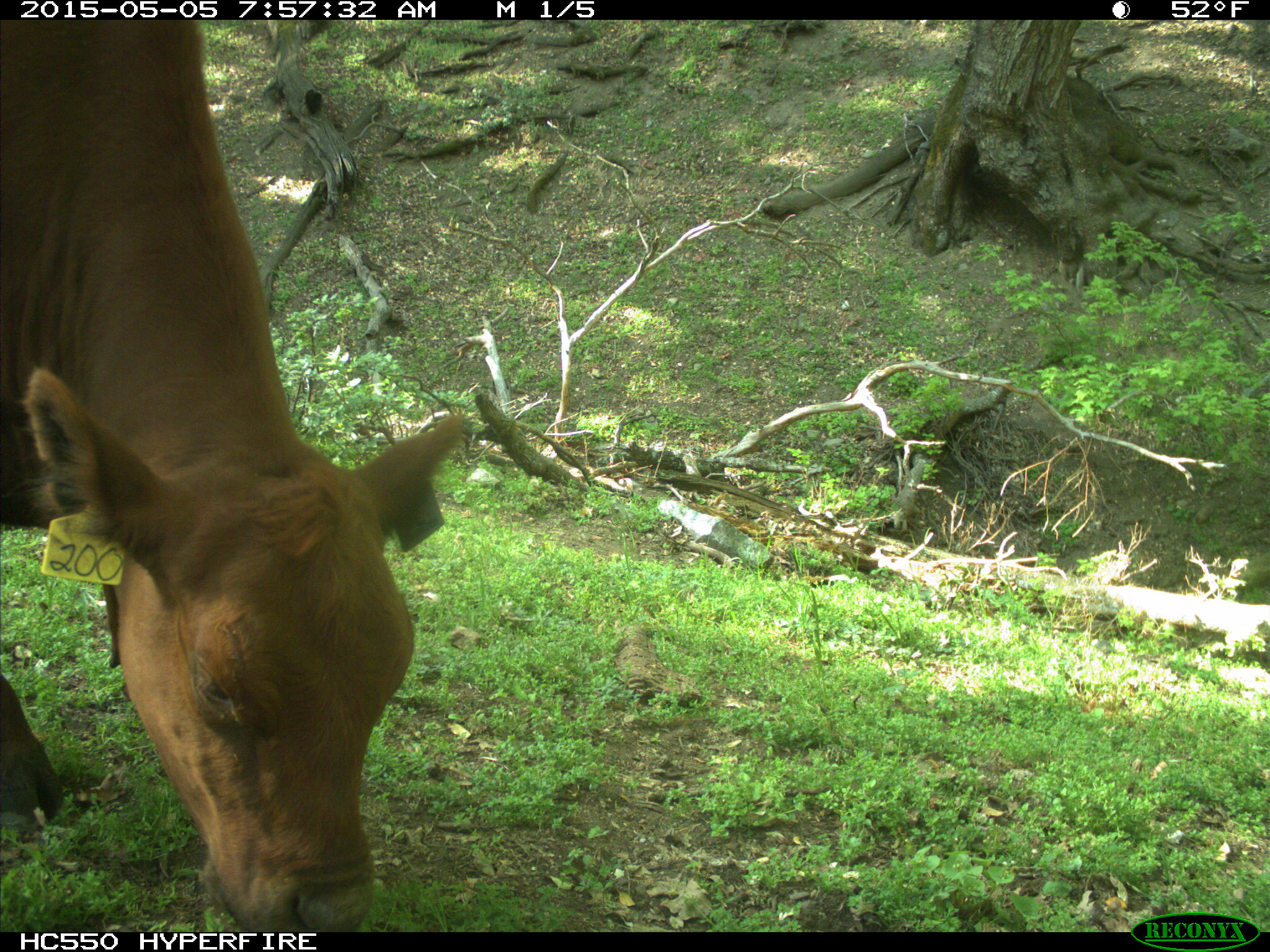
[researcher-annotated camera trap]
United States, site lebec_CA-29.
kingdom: Animalia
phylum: Chordata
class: Mammalia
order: Artiodactyla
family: Bovidae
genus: Bos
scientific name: Bos taurus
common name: domestic cow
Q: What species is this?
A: Bos taurus (domestic cow).